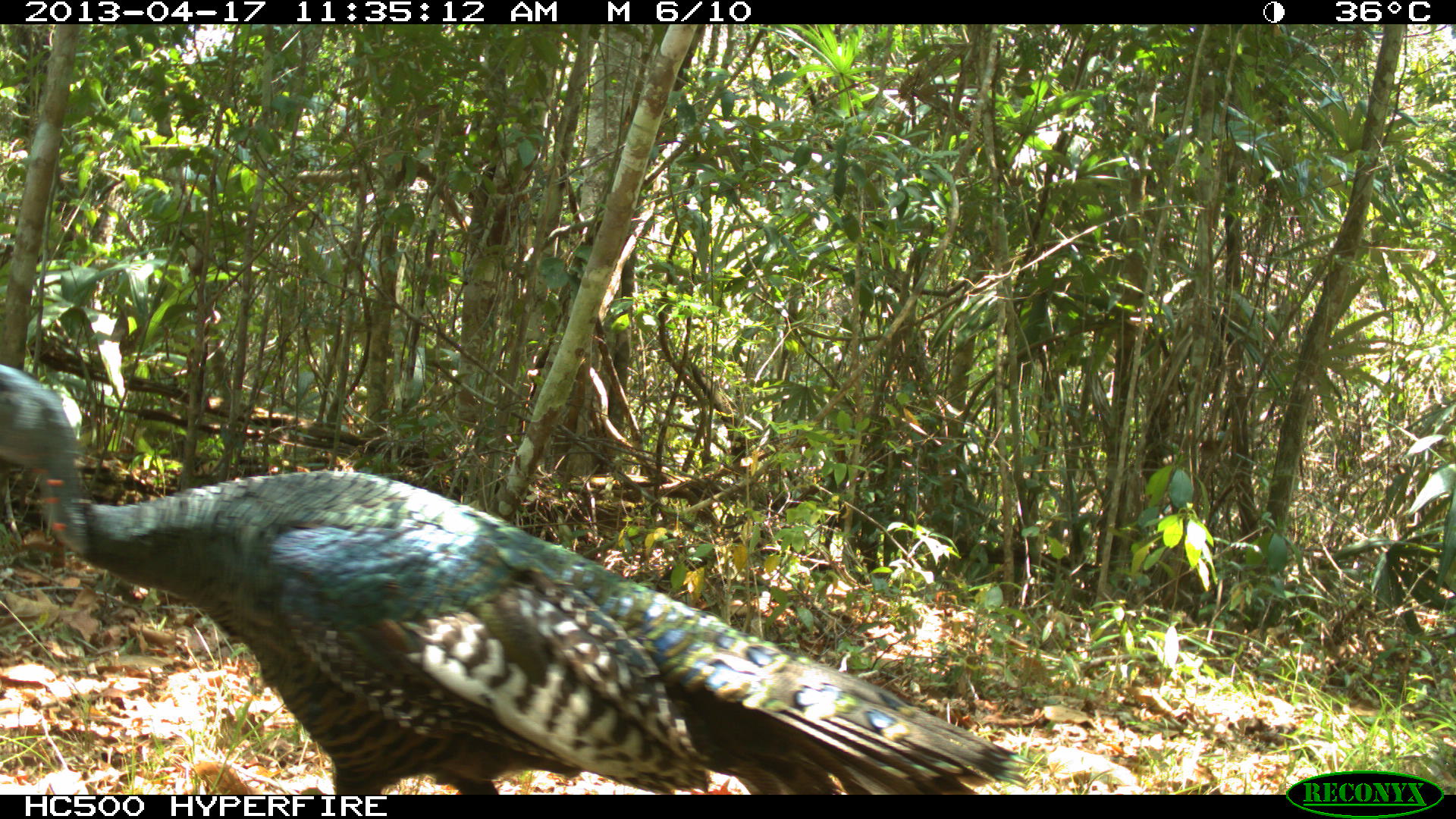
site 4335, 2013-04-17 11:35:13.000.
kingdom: Animalia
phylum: Chordata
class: Aves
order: Galliformes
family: Phasianidae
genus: Meleagris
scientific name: Meleagris ocellata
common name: ocellated turkey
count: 1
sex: male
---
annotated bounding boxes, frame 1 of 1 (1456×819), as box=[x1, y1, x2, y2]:
meleagris ocellata: box=[0, 364, 1038, 795]